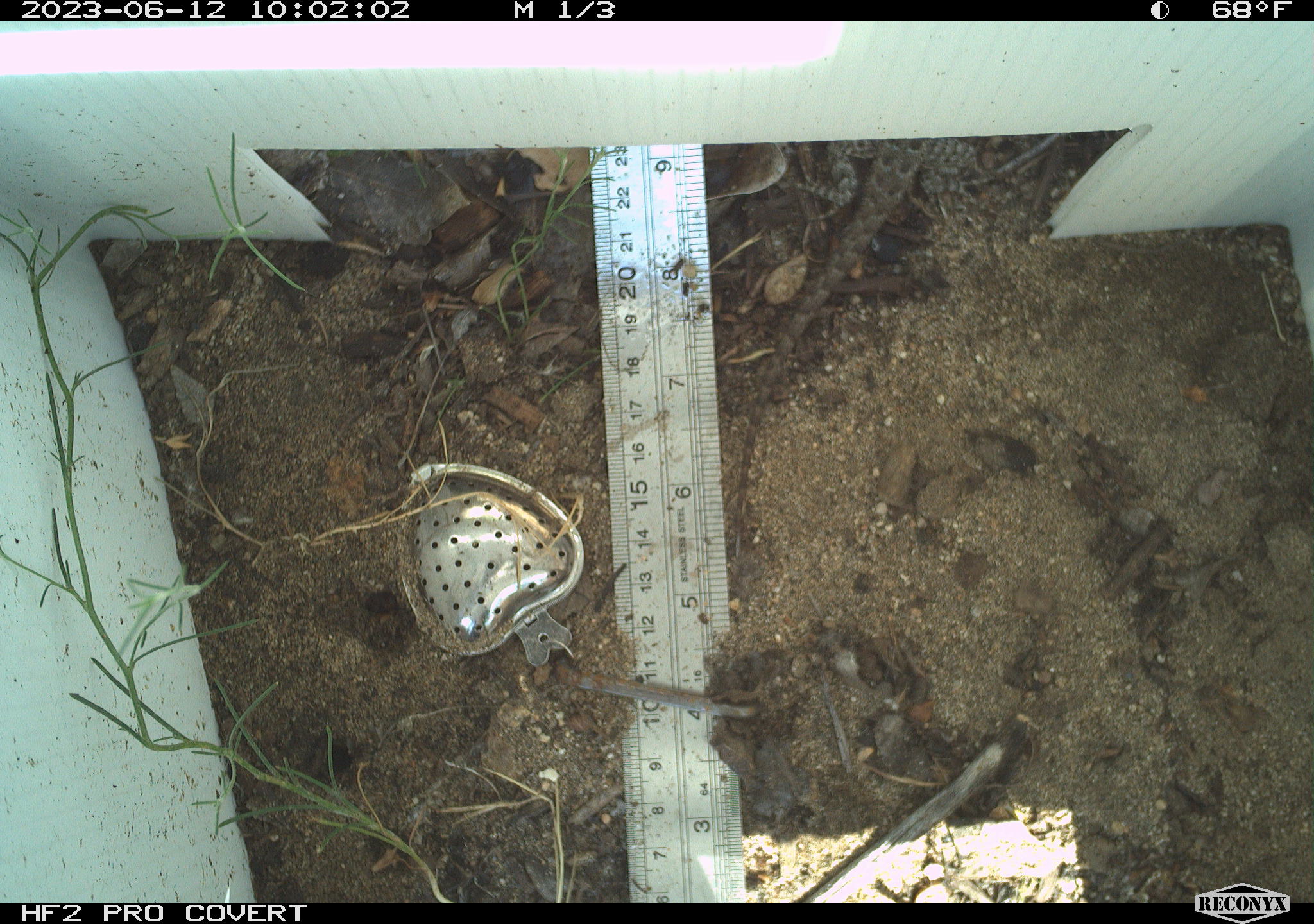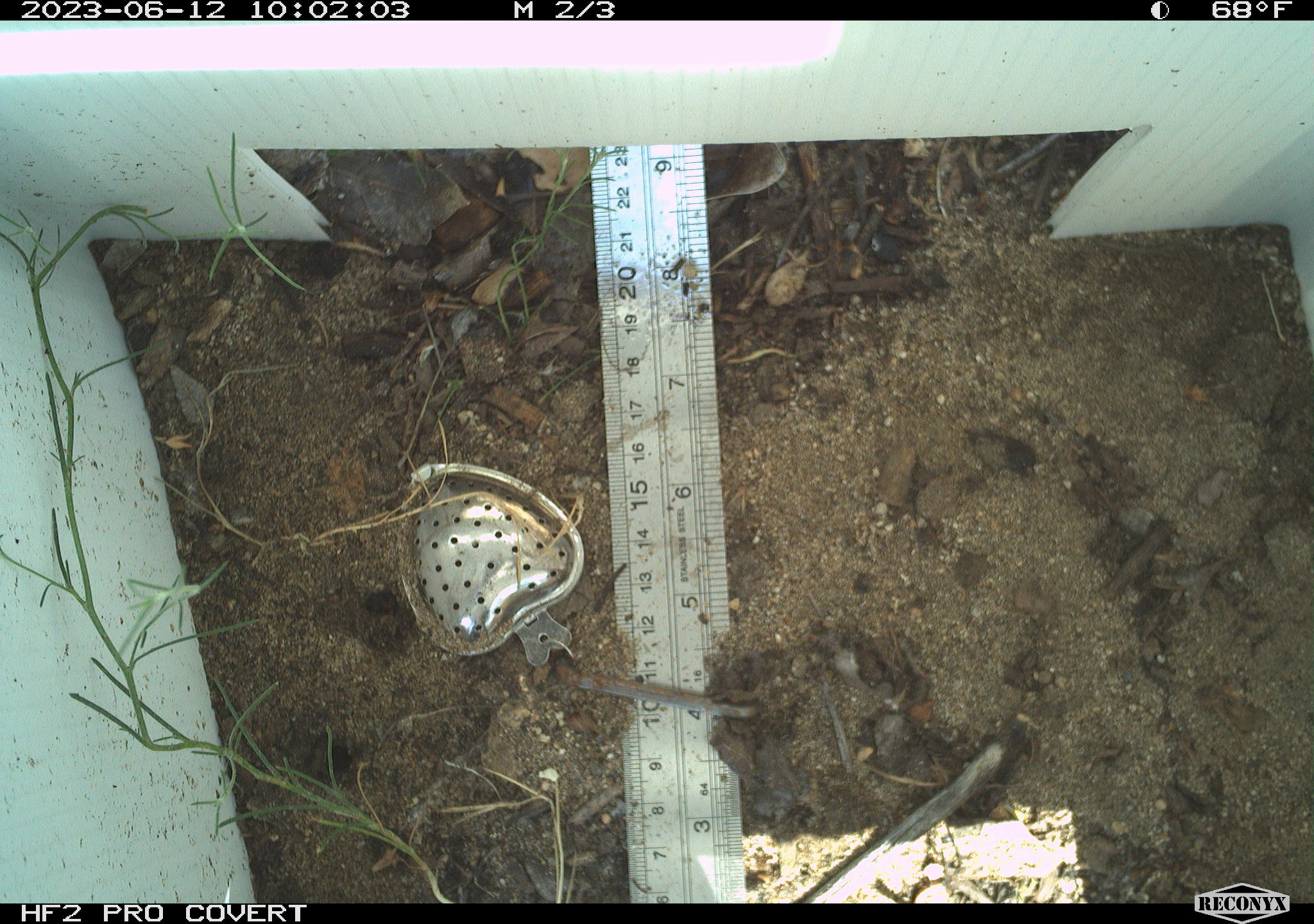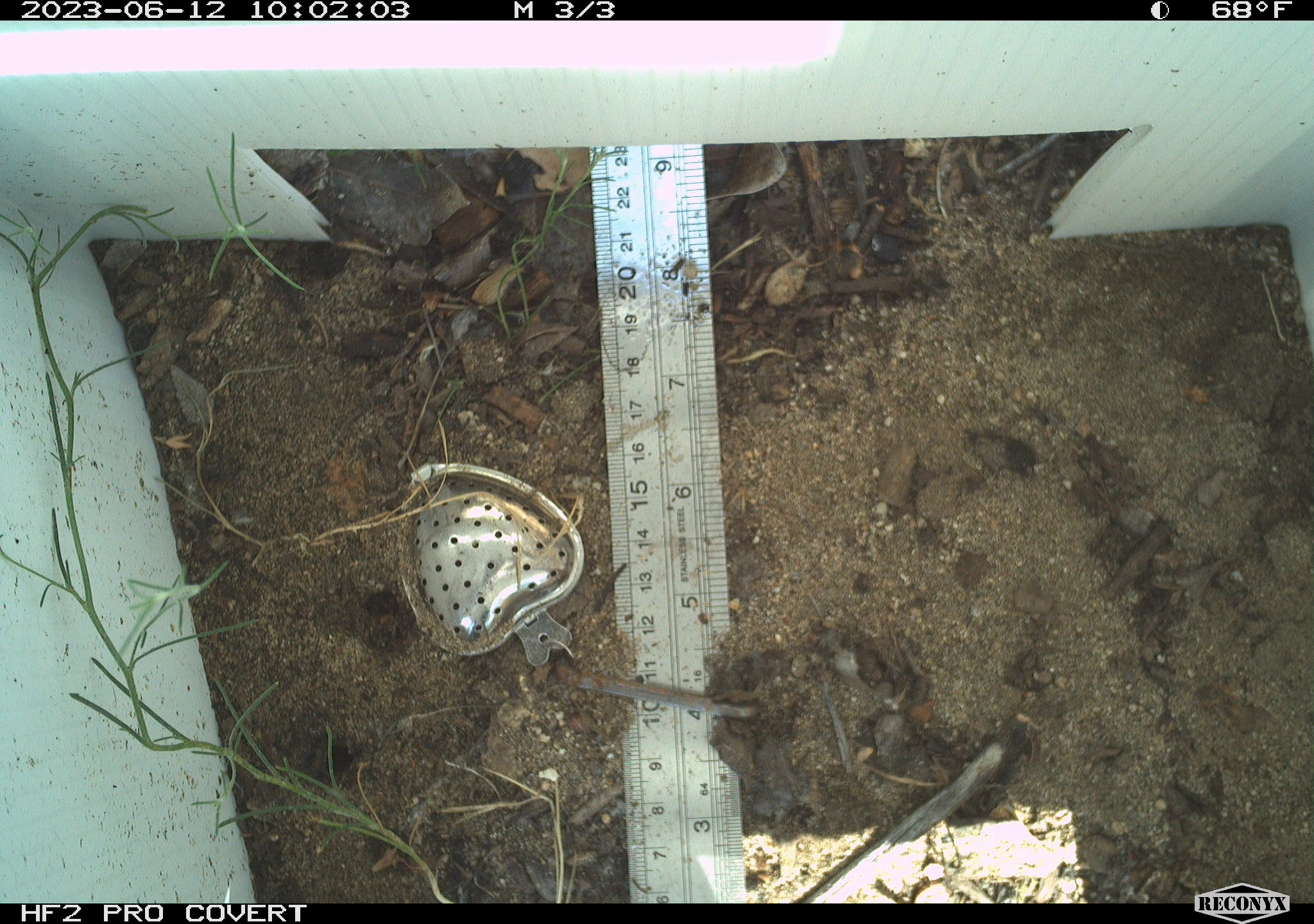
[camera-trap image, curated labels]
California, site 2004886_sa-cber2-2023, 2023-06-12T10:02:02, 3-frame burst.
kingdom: Animalia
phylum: Chordata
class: Reptilia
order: Squamata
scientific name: Squamata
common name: lizards and snakes